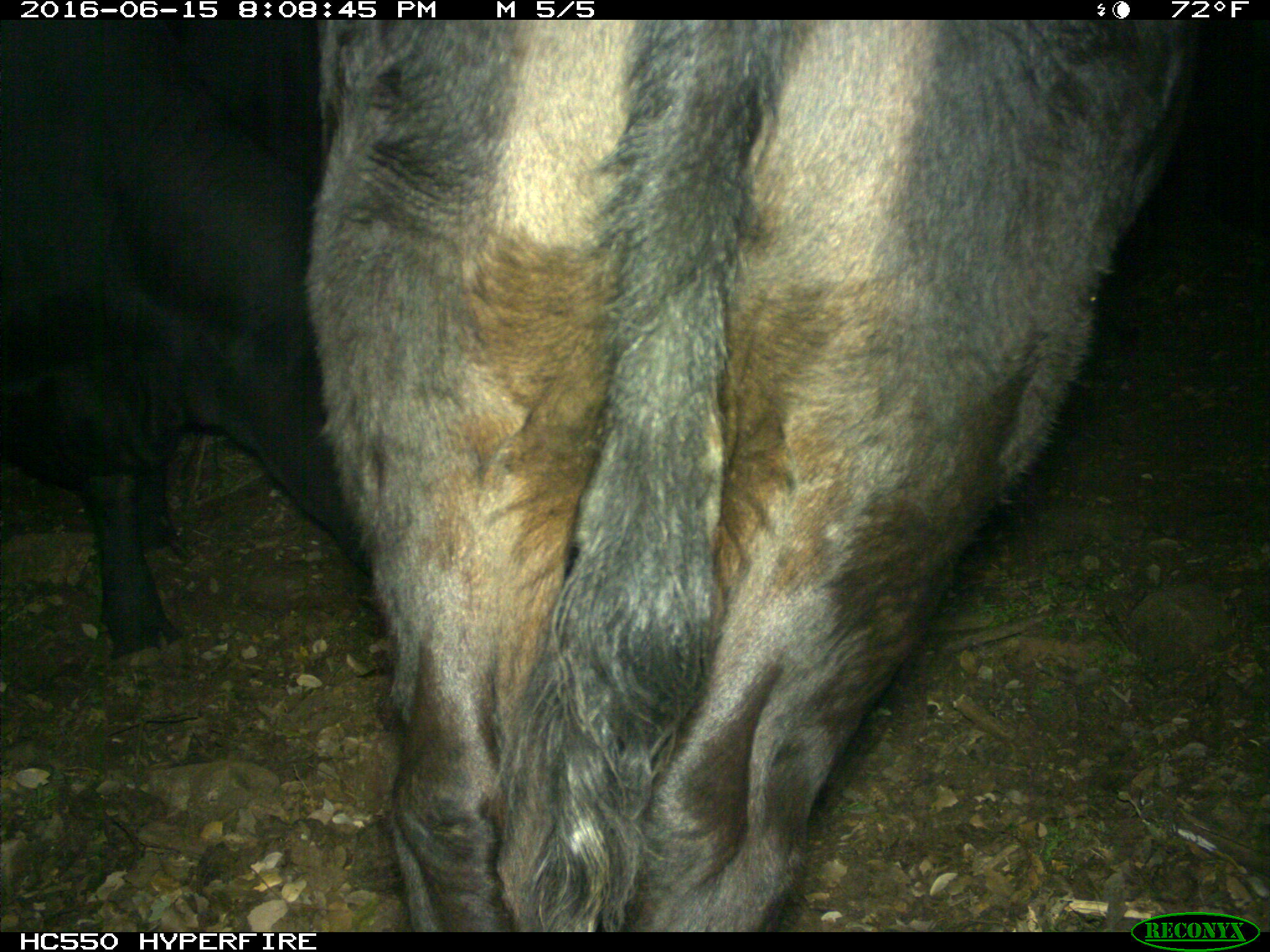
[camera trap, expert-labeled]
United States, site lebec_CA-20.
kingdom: Animalia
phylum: Chordata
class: Mammalia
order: Artiodactyla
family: Bovidae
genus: Bos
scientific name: Bos taurus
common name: domestic cow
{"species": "Bos taurus (domestic cow)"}